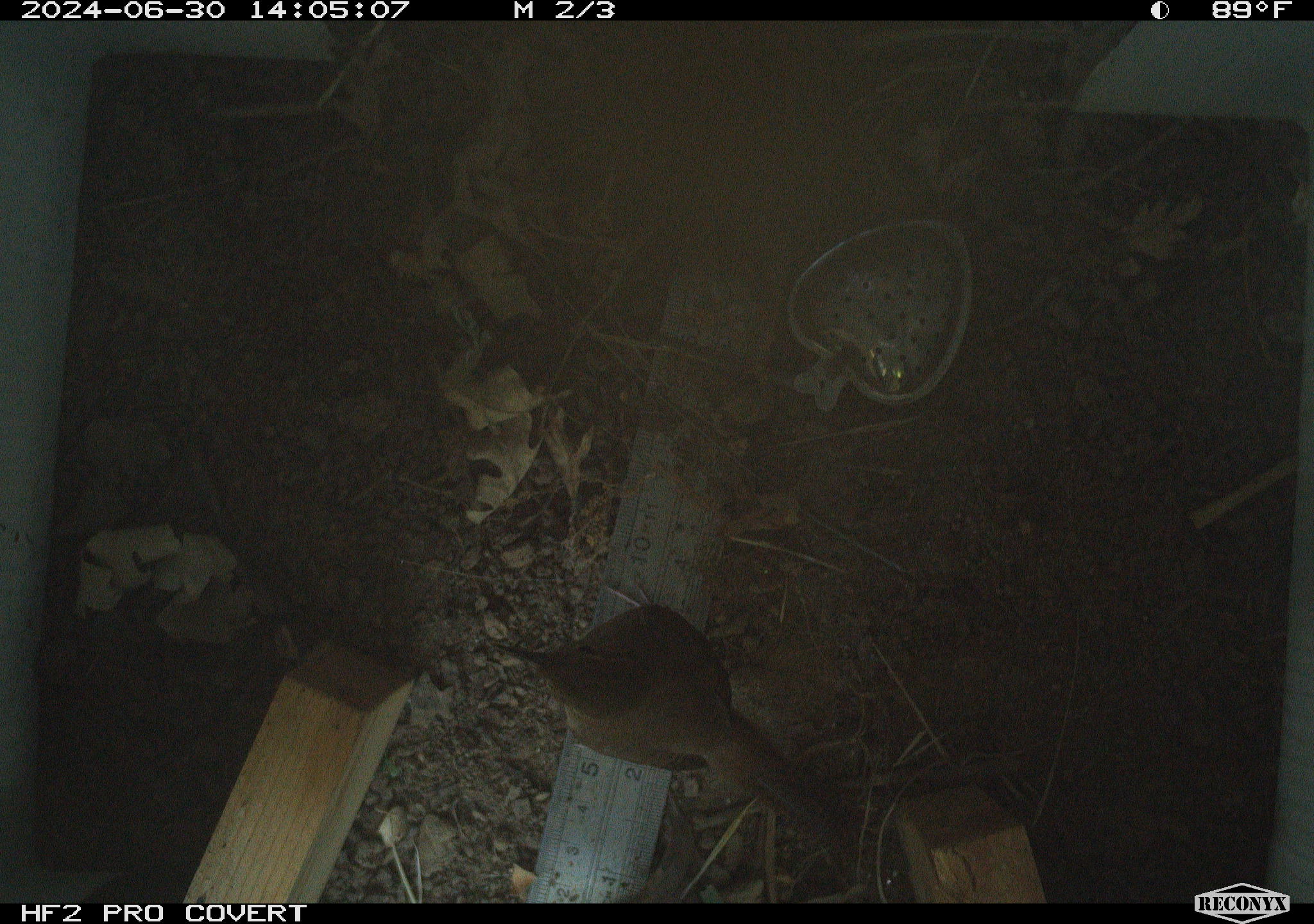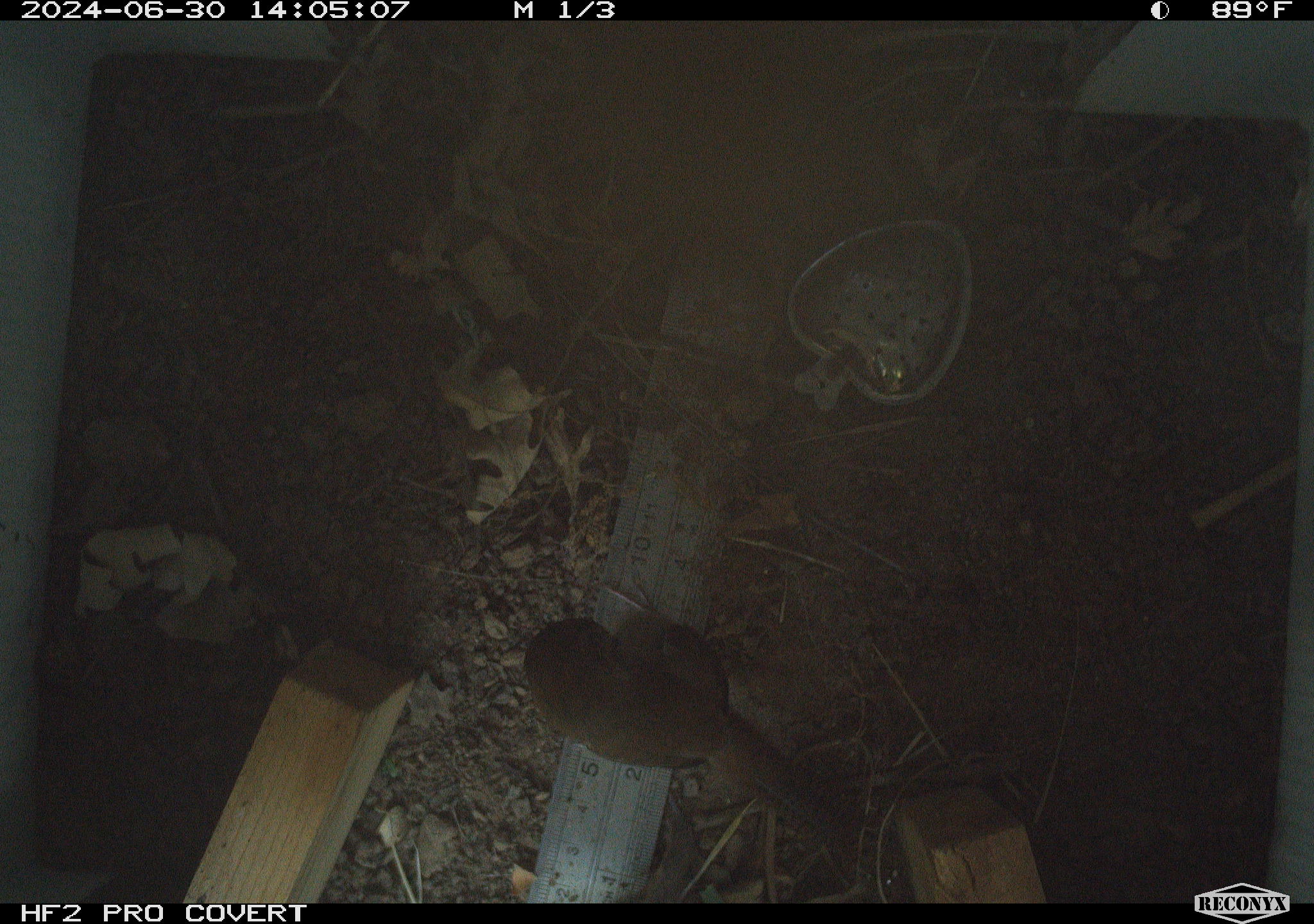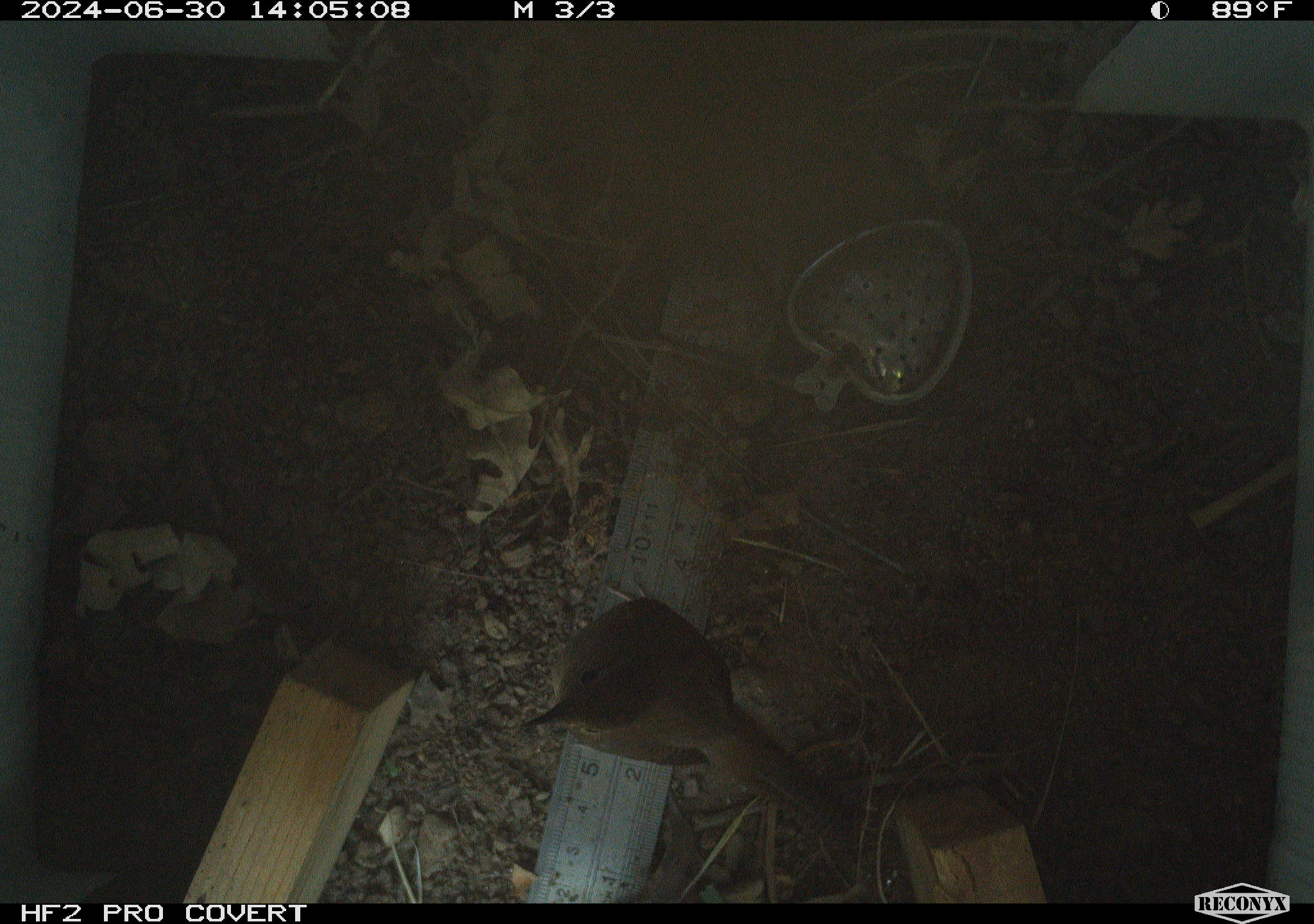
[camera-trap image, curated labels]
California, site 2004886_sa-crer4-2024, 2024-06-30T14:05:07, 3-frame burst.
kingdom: Animalia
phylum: Chordata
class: Aves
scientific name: Aves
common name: bird